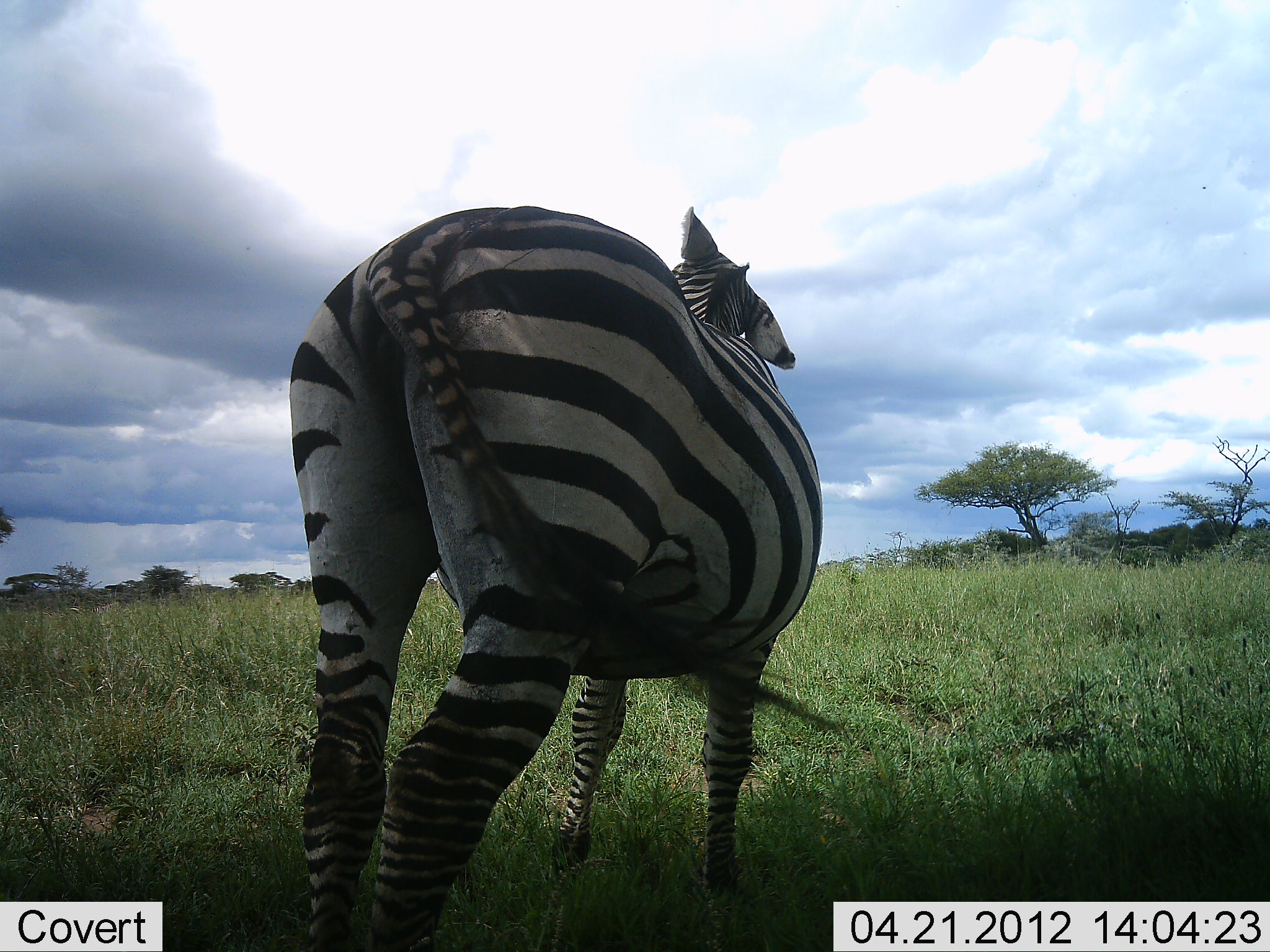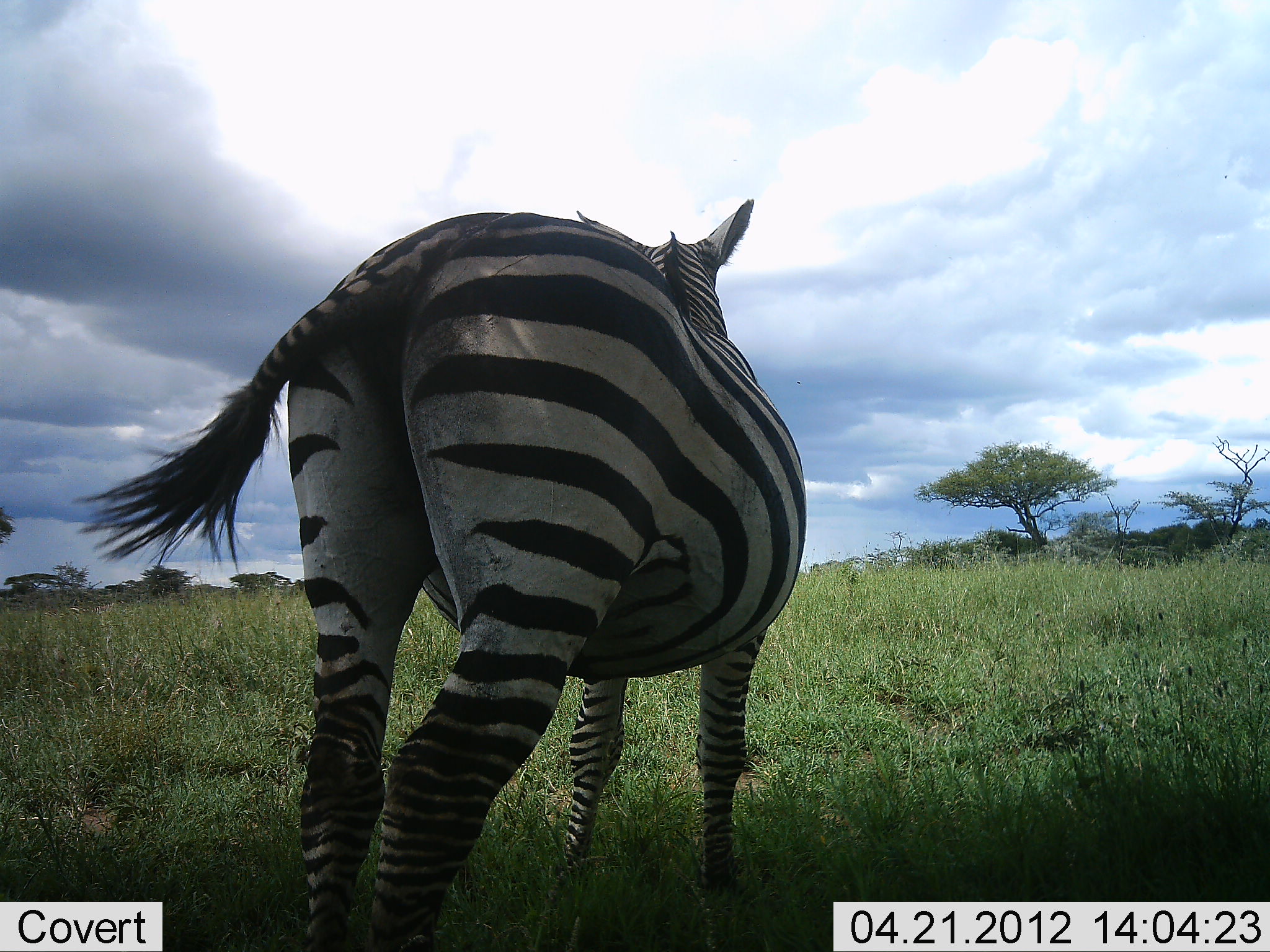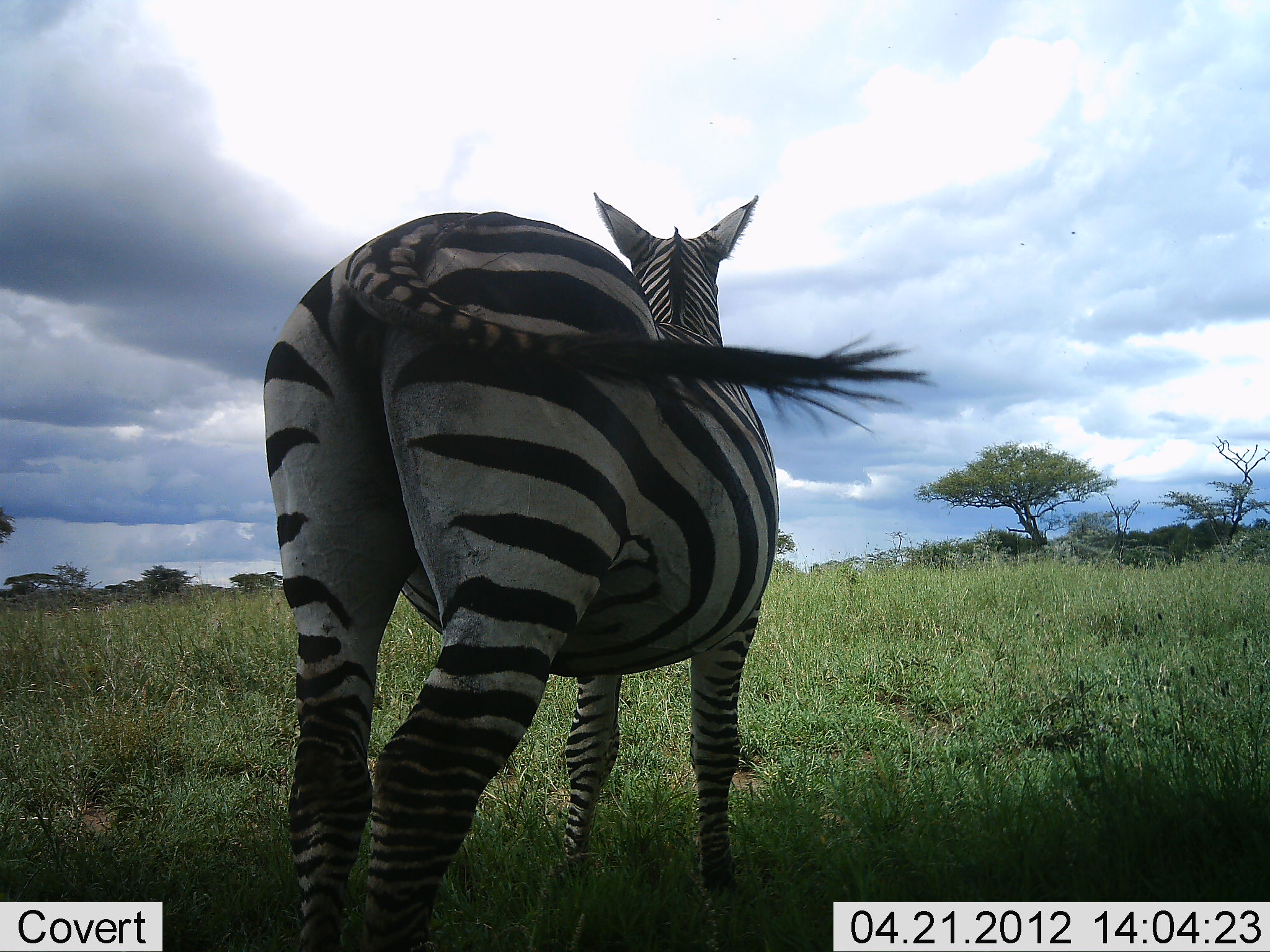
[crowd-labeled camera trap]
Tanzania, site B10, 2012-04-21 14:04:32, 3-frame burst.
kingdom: Animalia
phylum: Chordata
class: Mammalia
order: Perissodactyla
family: Equidae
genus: Equus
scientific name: Equus quagga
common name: plains zebra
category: zebra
Zebra (plains zebra) (Equus quagga), count 1. Behavior (volunteer vote fractions): standing 100%, resting 0%, moving 0%, interacting 0%. Young present (vote fraction): 0%. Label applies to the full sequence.